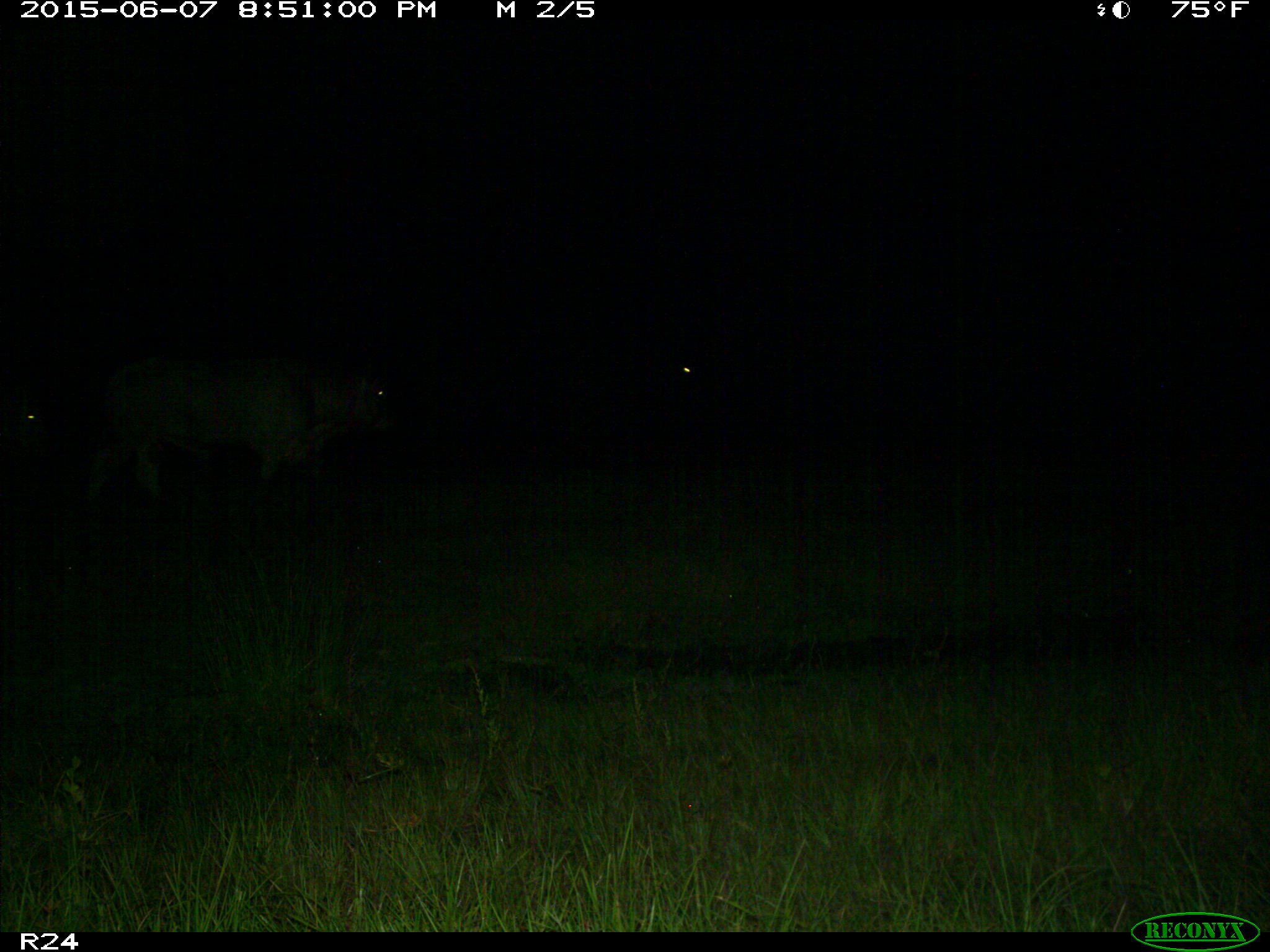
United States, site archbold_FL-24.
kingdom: Animalia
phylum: Chordata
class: Mammalia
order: Artiodactyla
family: Bovidae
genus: Bos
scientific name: Bos taurus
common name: domestic cow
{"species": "Bos taurus (domestic cow)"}